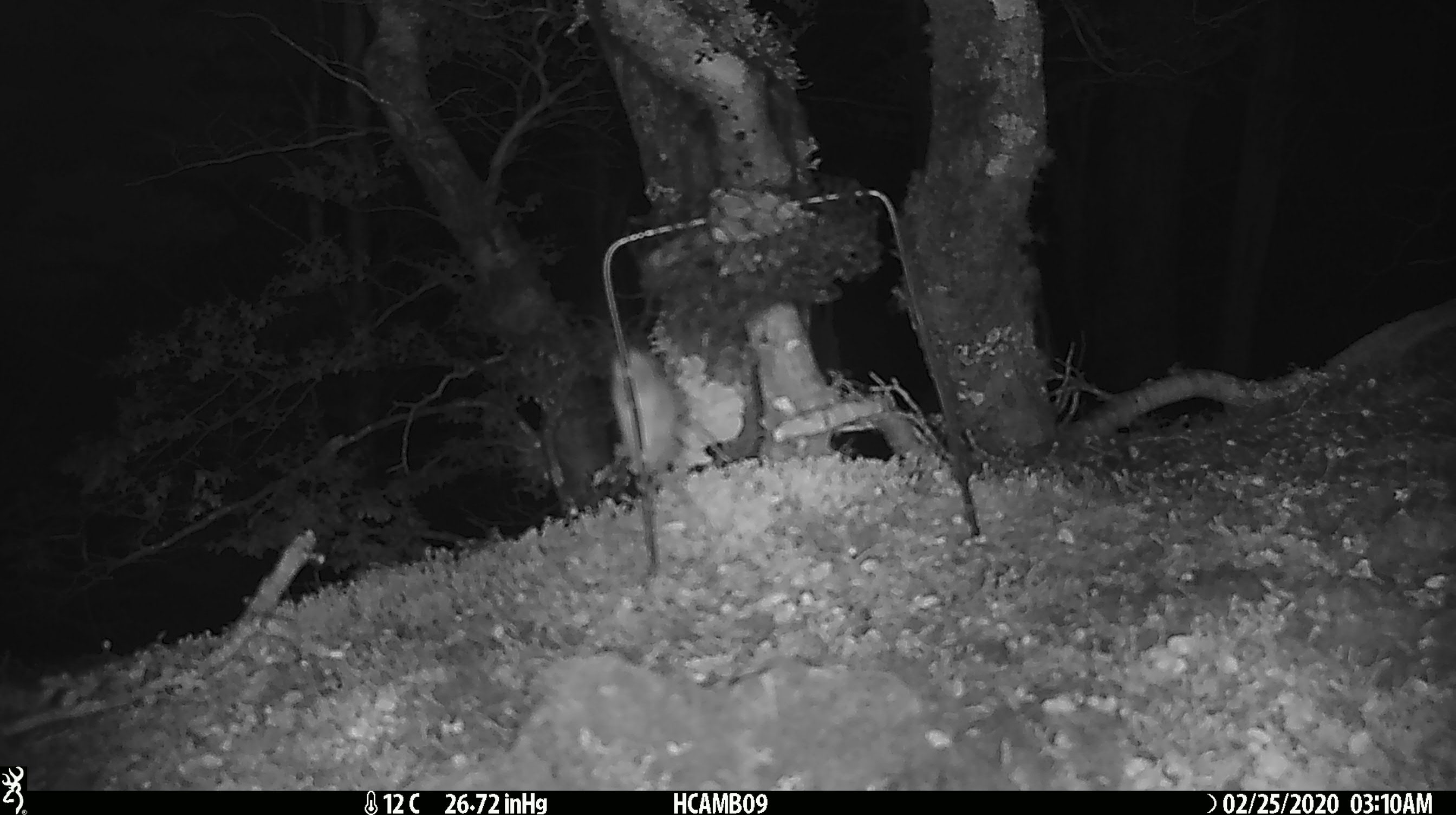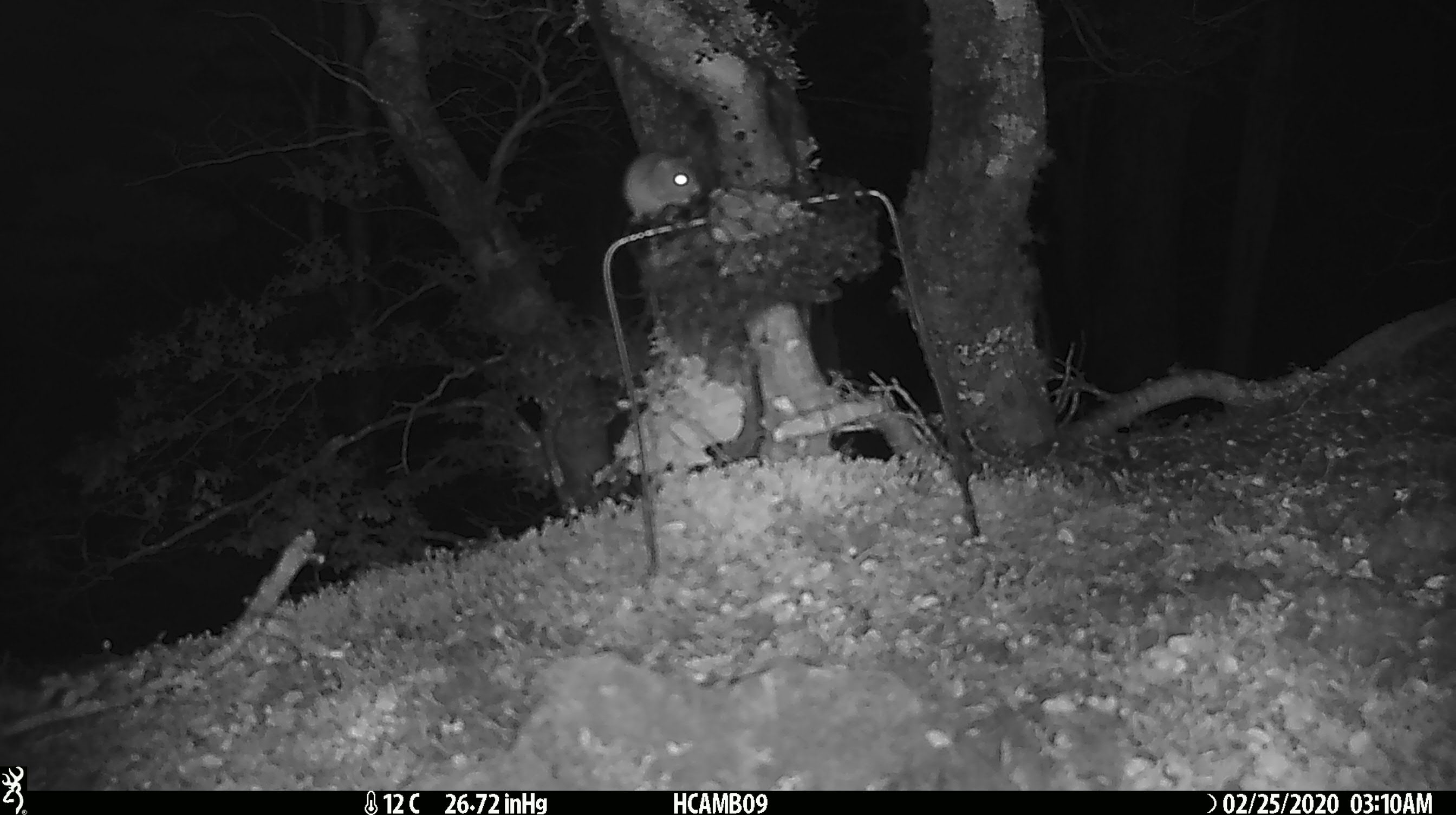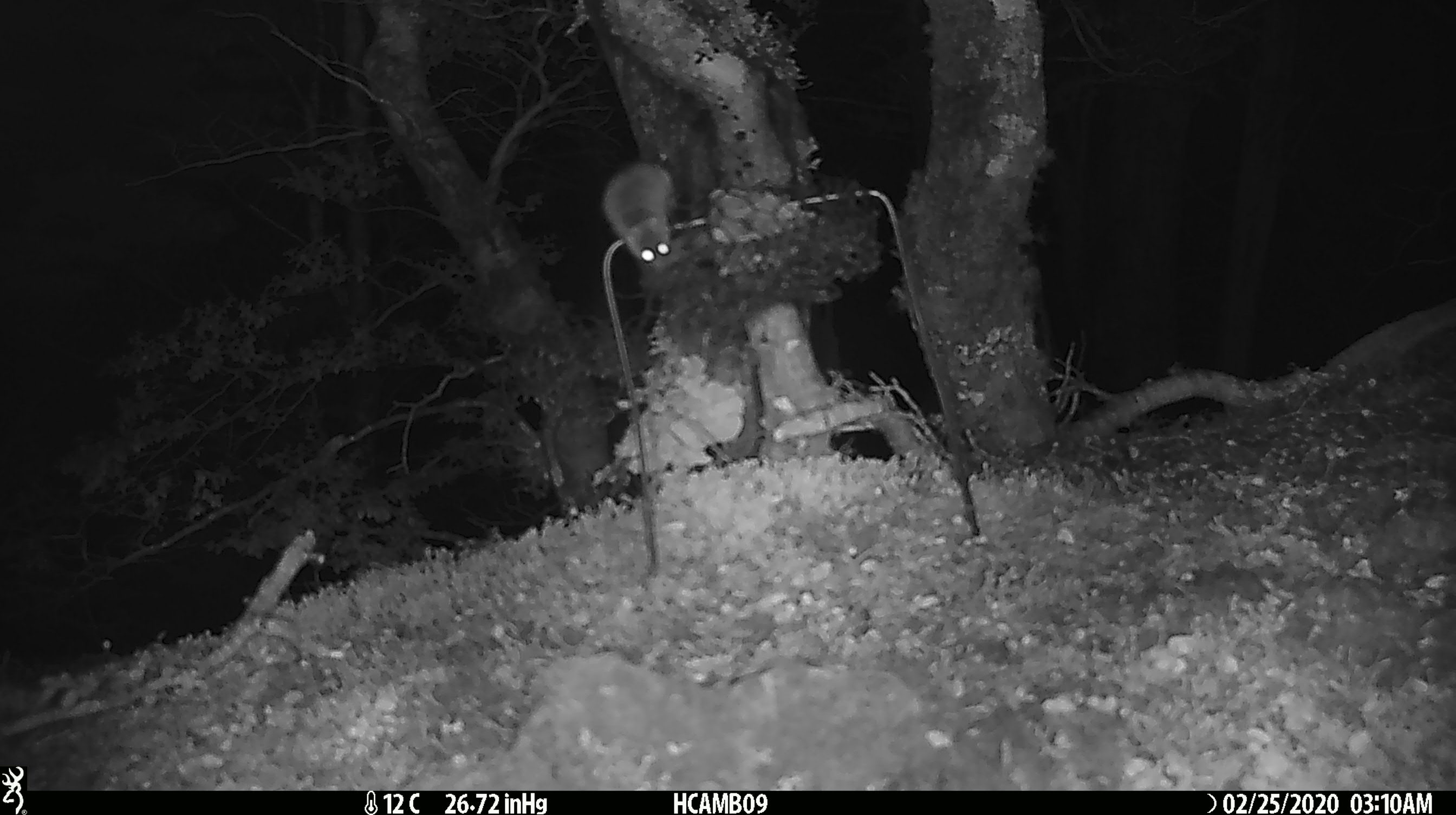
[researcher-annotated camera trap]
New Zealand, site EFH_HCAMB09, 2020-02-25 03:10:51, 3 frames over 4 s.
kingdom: Animalia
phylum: Chordata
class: Mammalia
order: Rodentia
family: Muridae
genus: Mus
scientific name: Mus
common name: mouse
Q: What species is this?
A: Mouse (Mus).